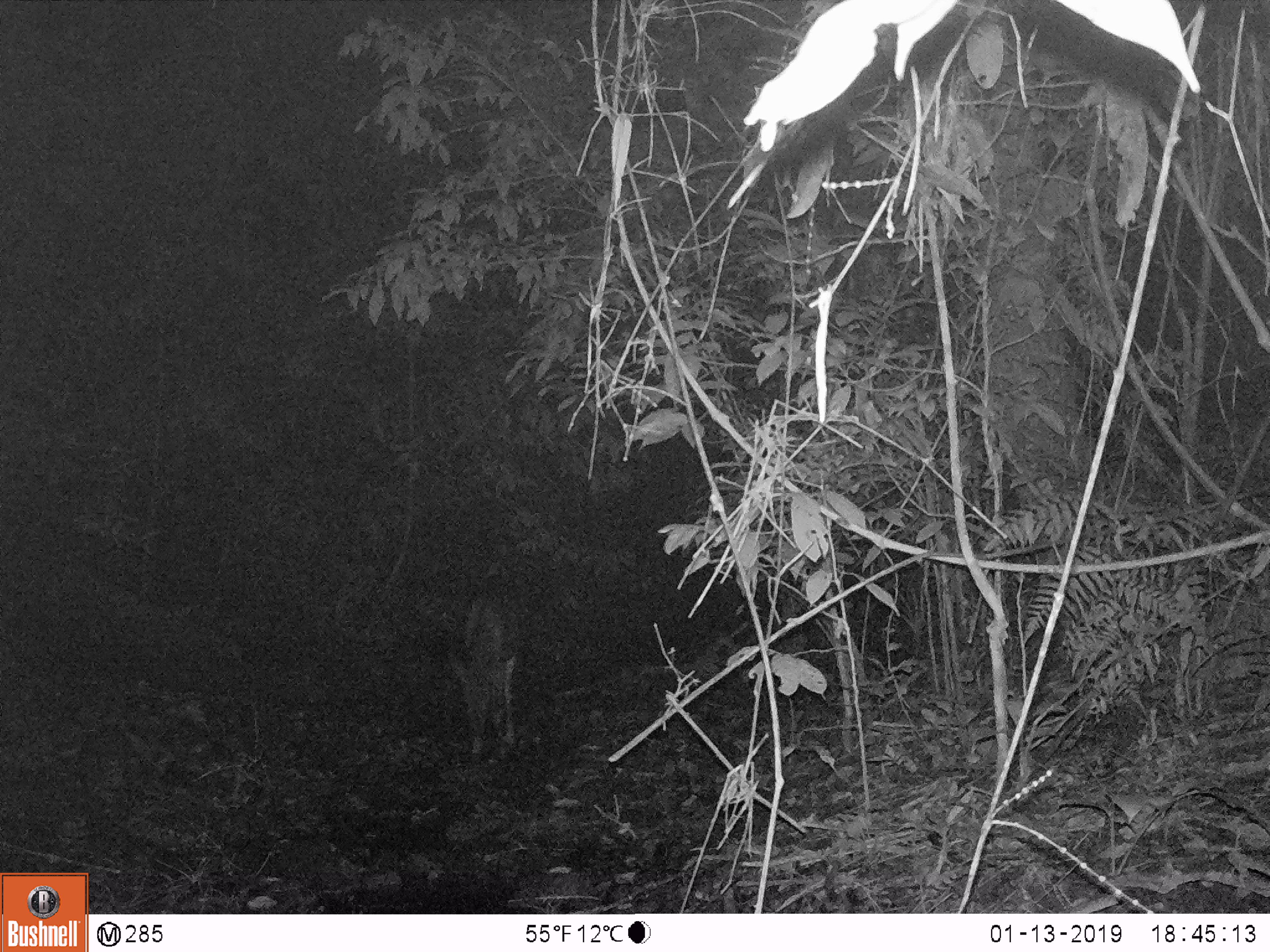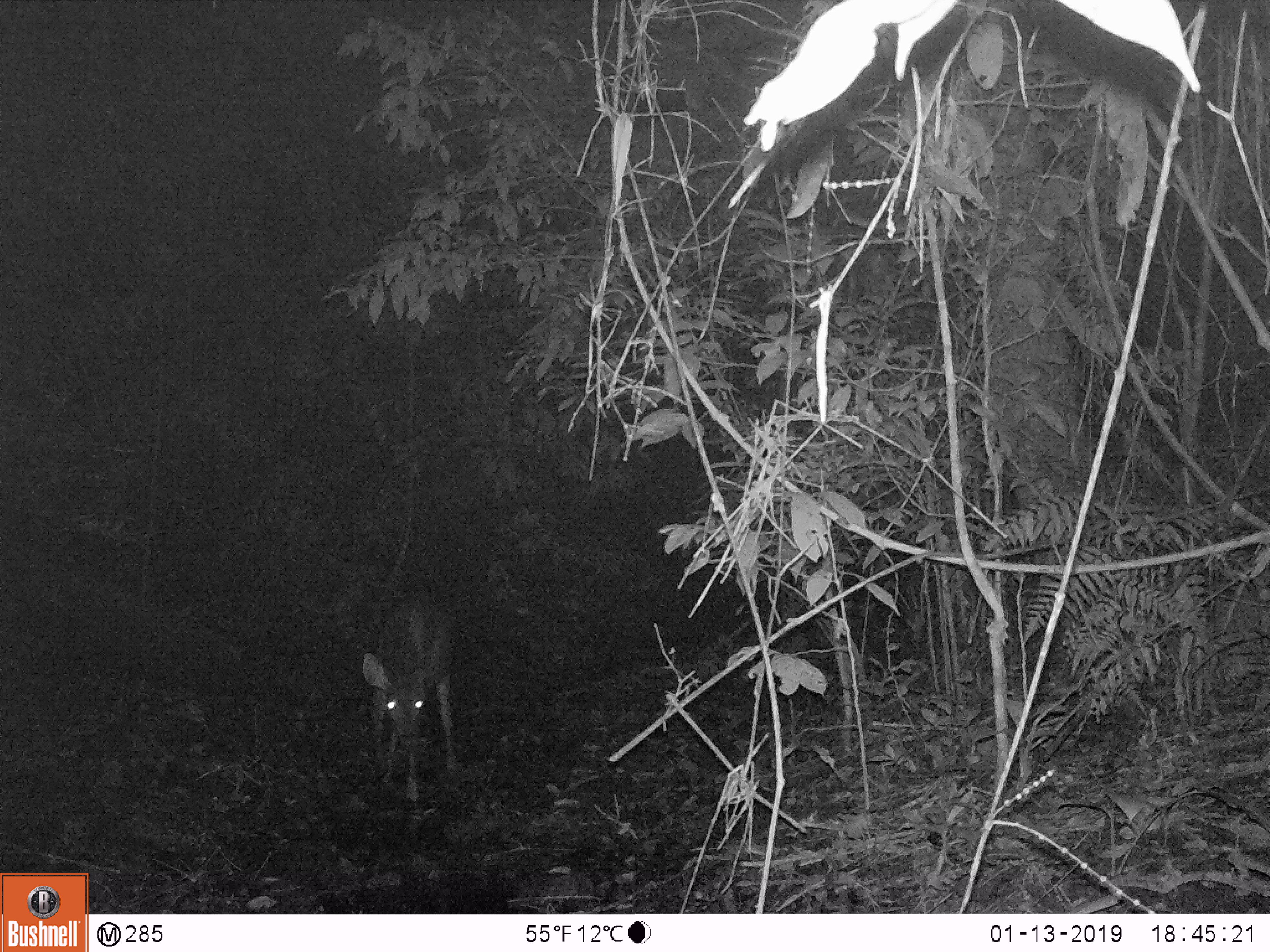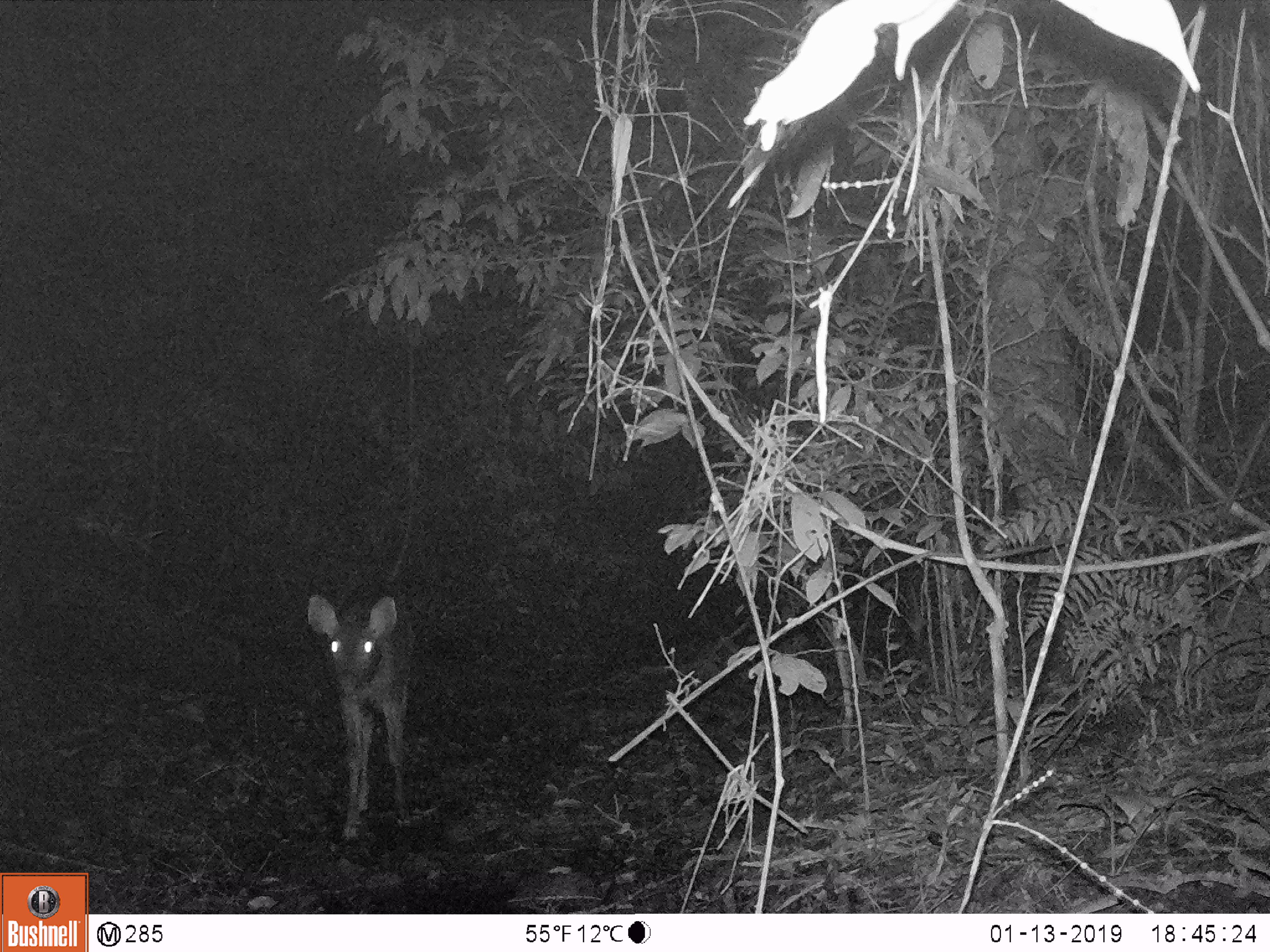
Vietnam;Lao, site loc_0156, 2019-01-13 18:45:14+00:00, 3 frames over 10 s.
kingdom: Animalia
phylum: Chordata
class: Mammalia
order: Artiodactyla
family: Cervidae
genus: Rusa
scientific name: Rusa unicolor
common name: sambar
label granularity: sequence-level